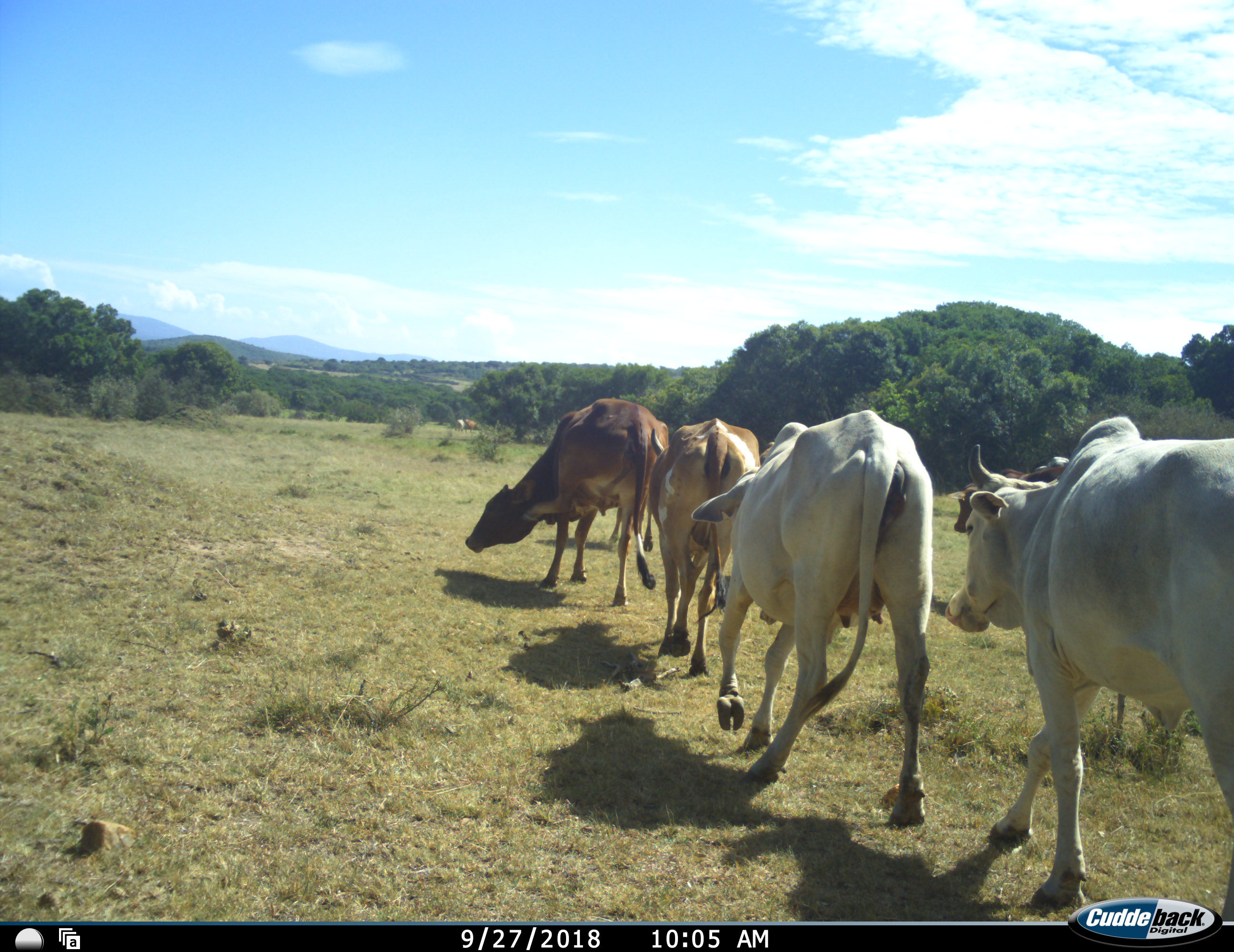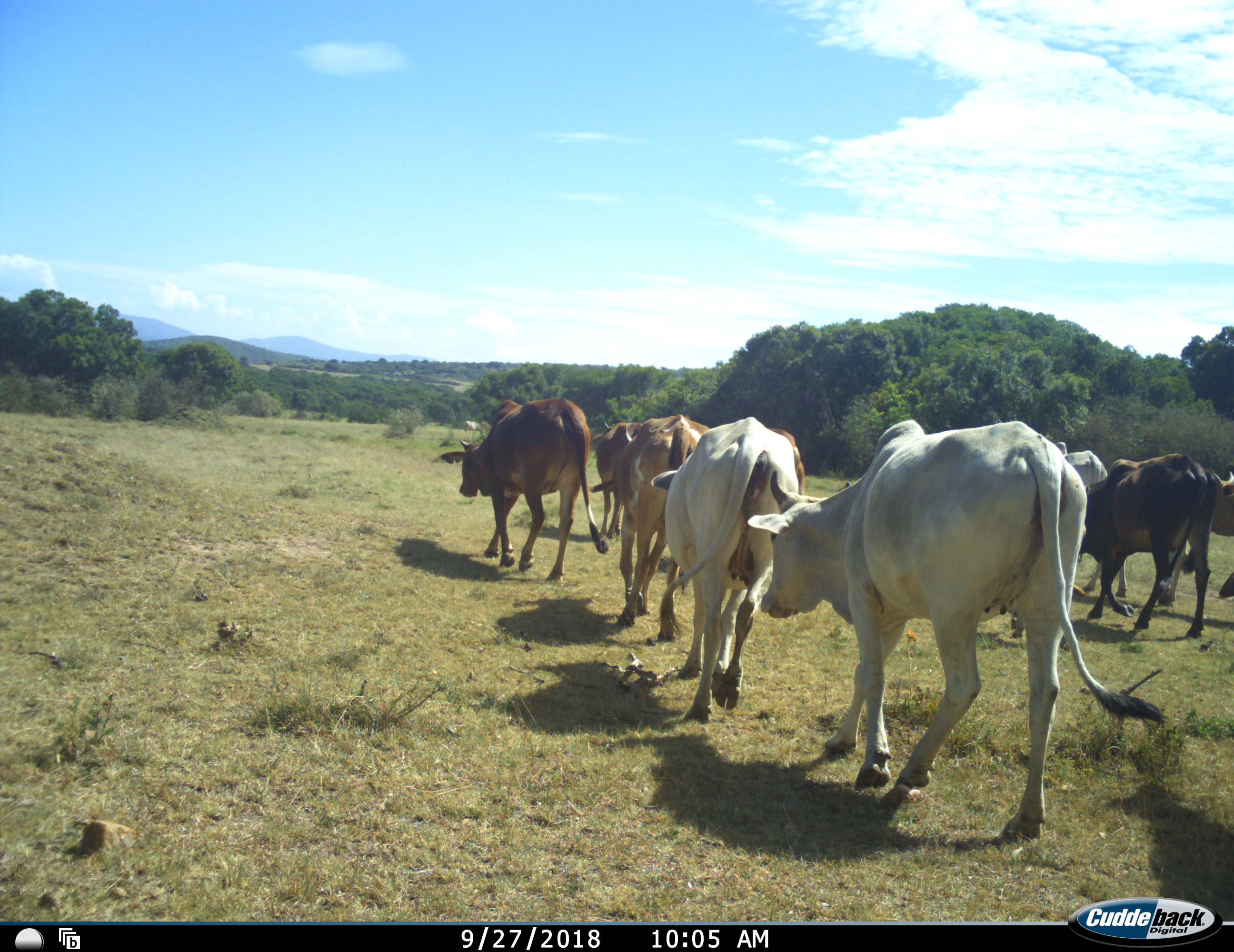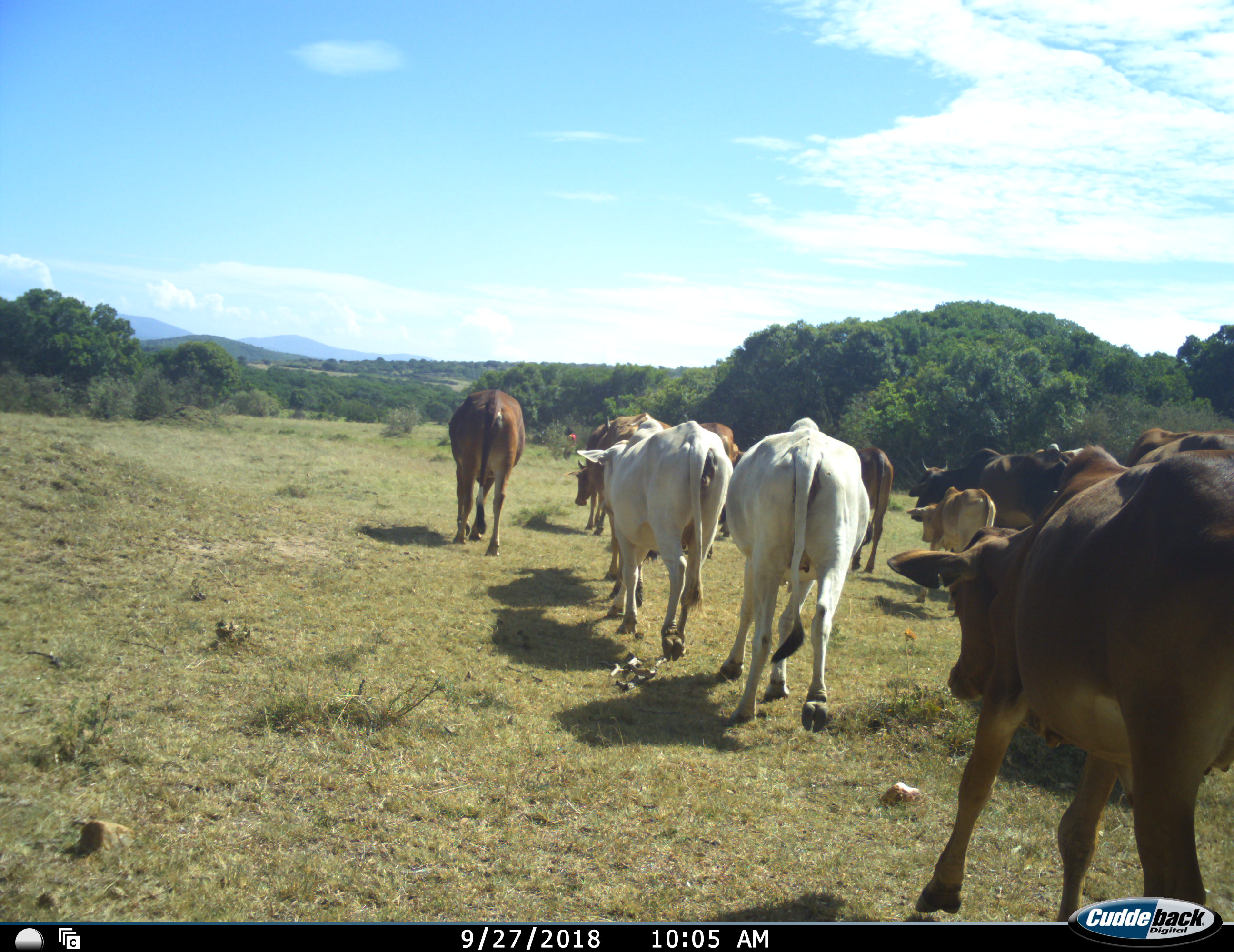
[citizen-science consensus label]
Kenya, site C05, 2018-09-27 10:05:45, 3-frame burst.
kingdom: Animalia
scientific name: Animalia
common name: animal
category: domesticanimal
Domesticanimal (animal) (Animalia), count 11-50. Behavior (volunteer vote fractions): standing 0%, resting 0%, moving 100%, interacting 0%. Young present (vote fraction): 70%. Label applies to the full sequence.